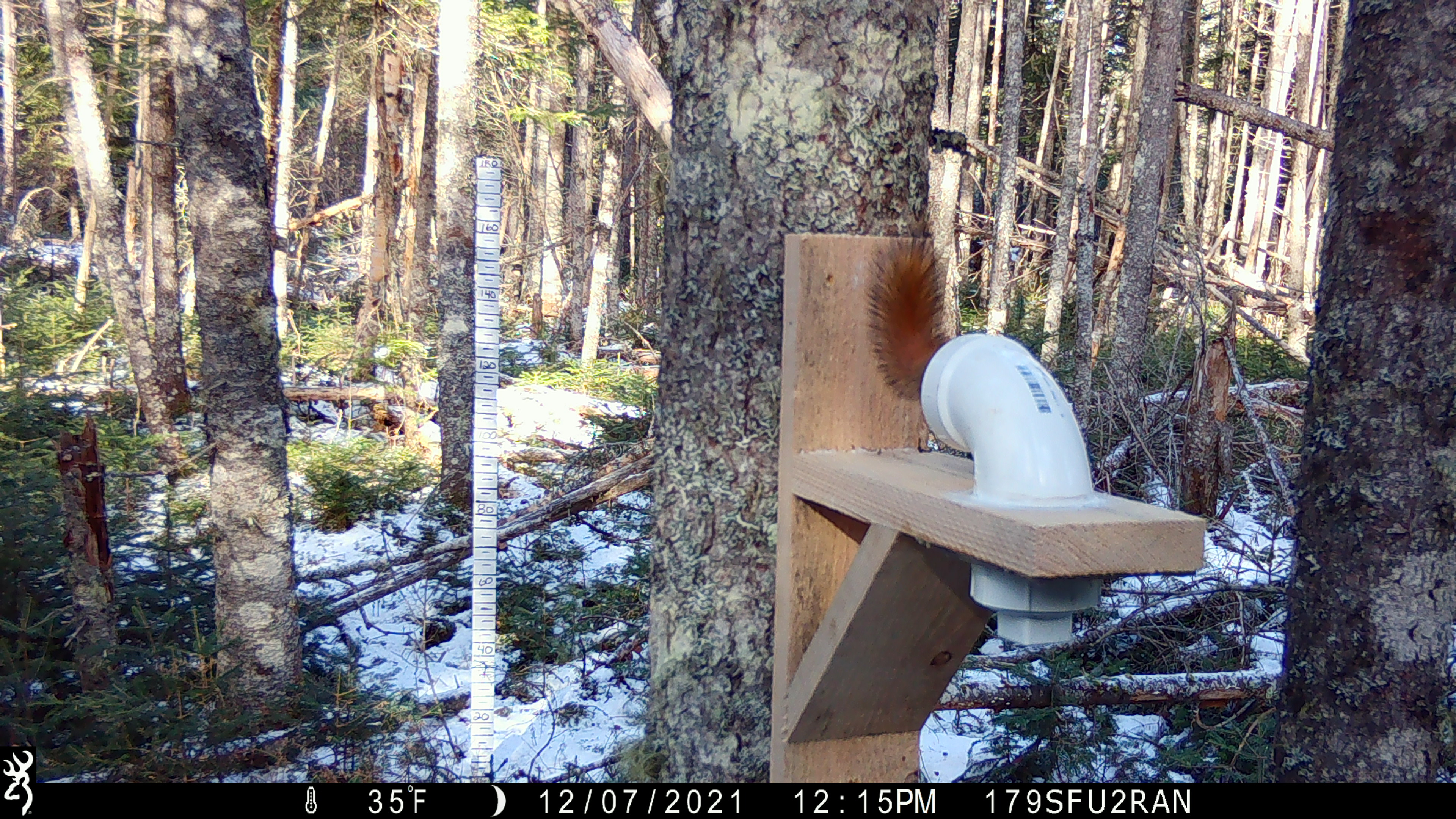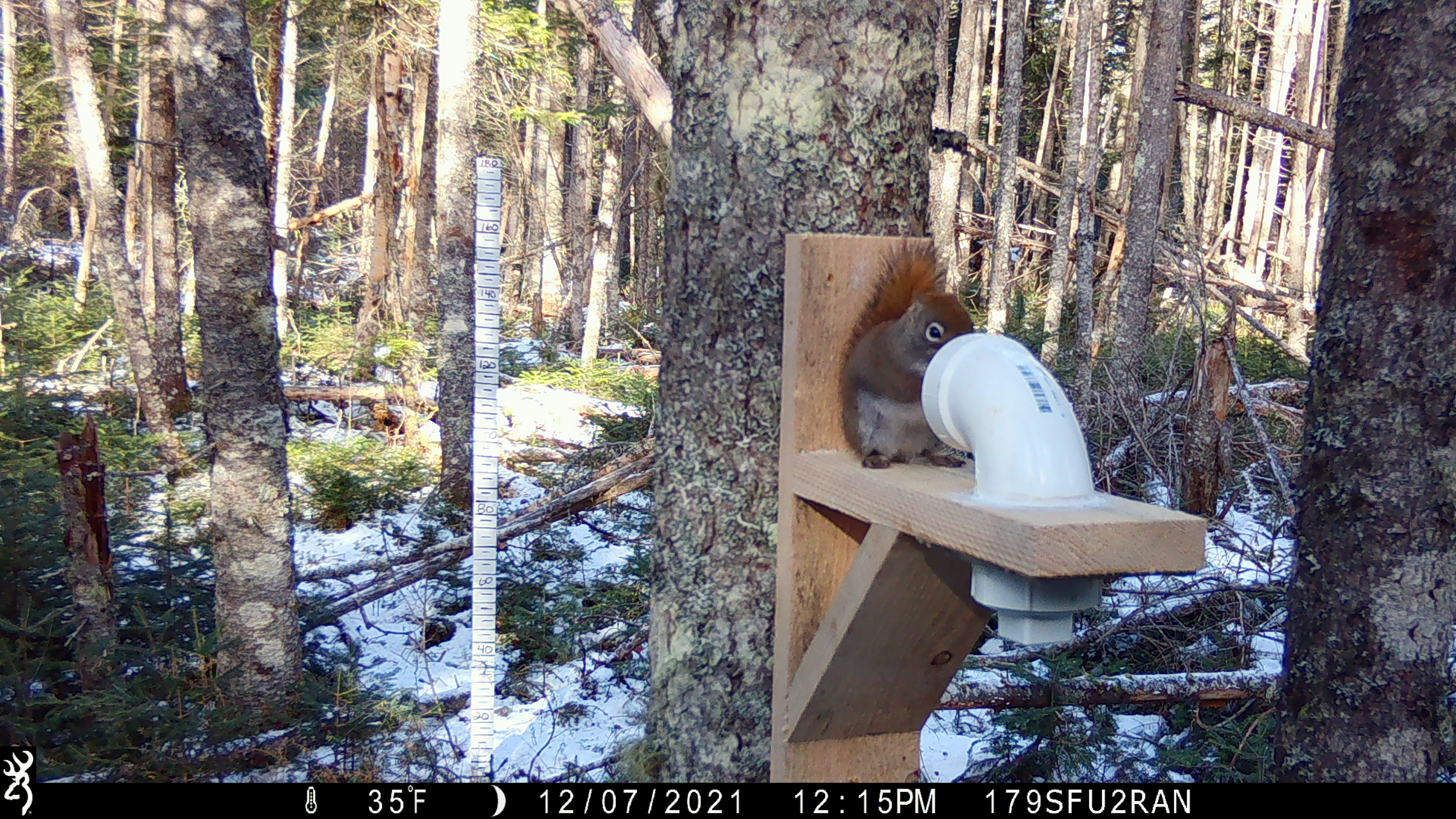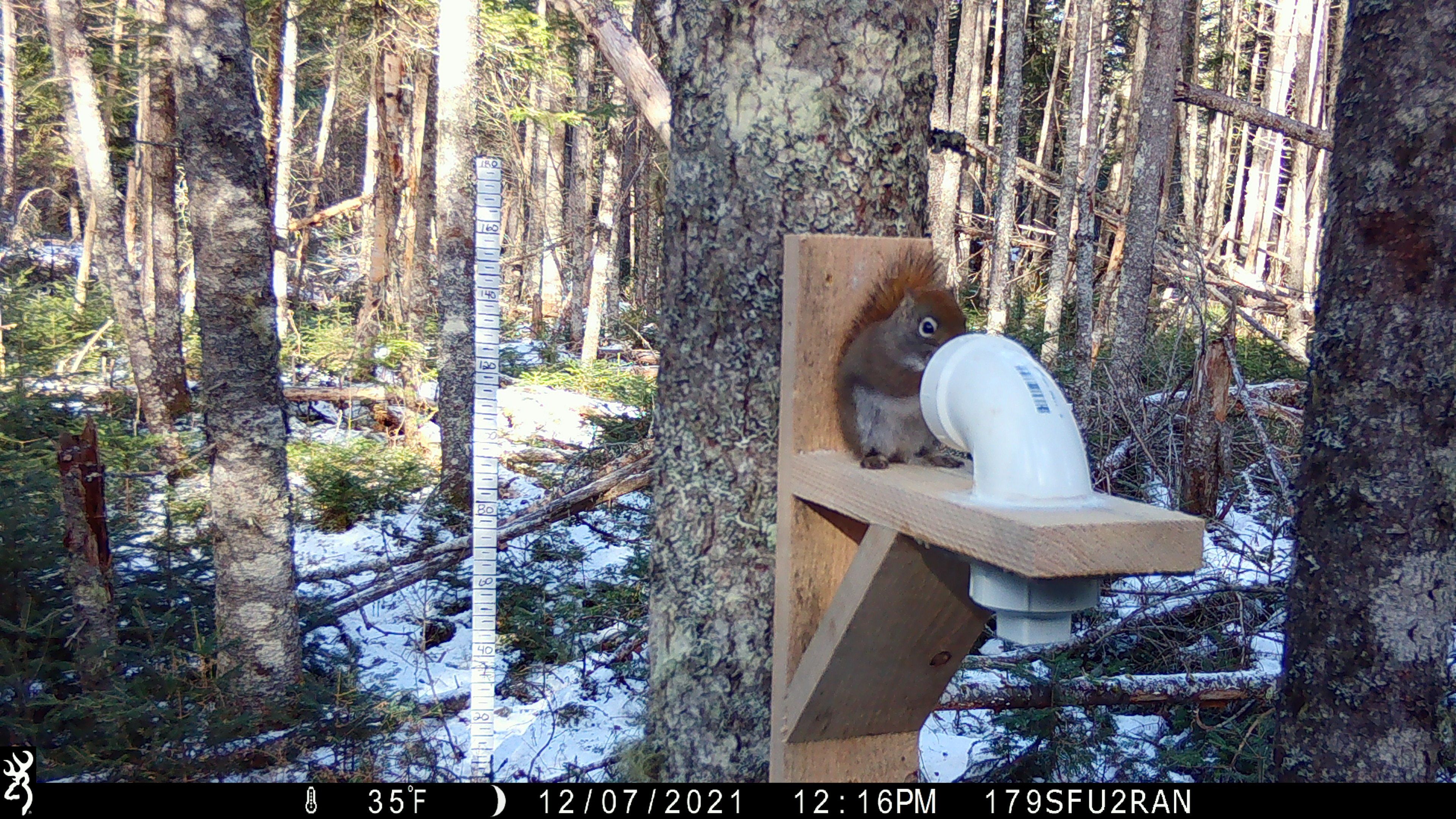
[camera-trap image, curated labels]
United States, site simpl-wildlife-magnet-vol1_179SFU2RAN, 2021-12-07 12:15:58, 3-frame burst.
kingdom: Animalia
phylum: Chordata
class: Mammalia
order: Rodentia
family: Sciuridae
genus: Tamiasciurus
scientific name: Tamiasciurus hudsonicus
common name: red squirrel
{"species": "red squirrel (Tamiasciurus hudsonicus)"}